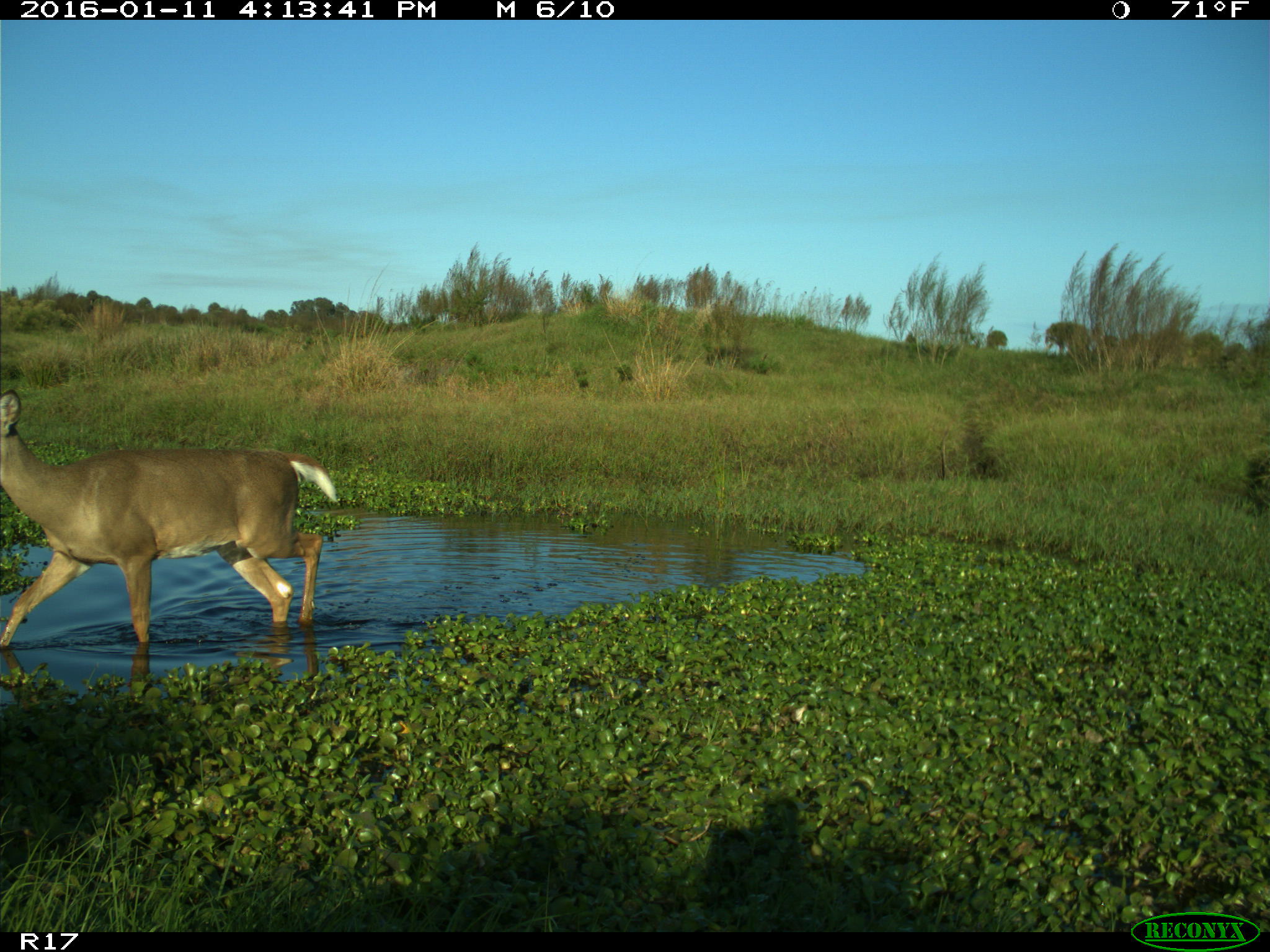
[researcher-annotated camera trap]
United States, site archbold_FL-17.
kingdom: Animalia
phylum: Chordata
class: Mammalia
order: Artiodactyla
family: Cervidae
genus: Odocoileus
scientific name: Odocoileus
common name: deer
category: unidentified deer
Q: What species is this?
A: Unidentified deer (deer) (Odocoileus).